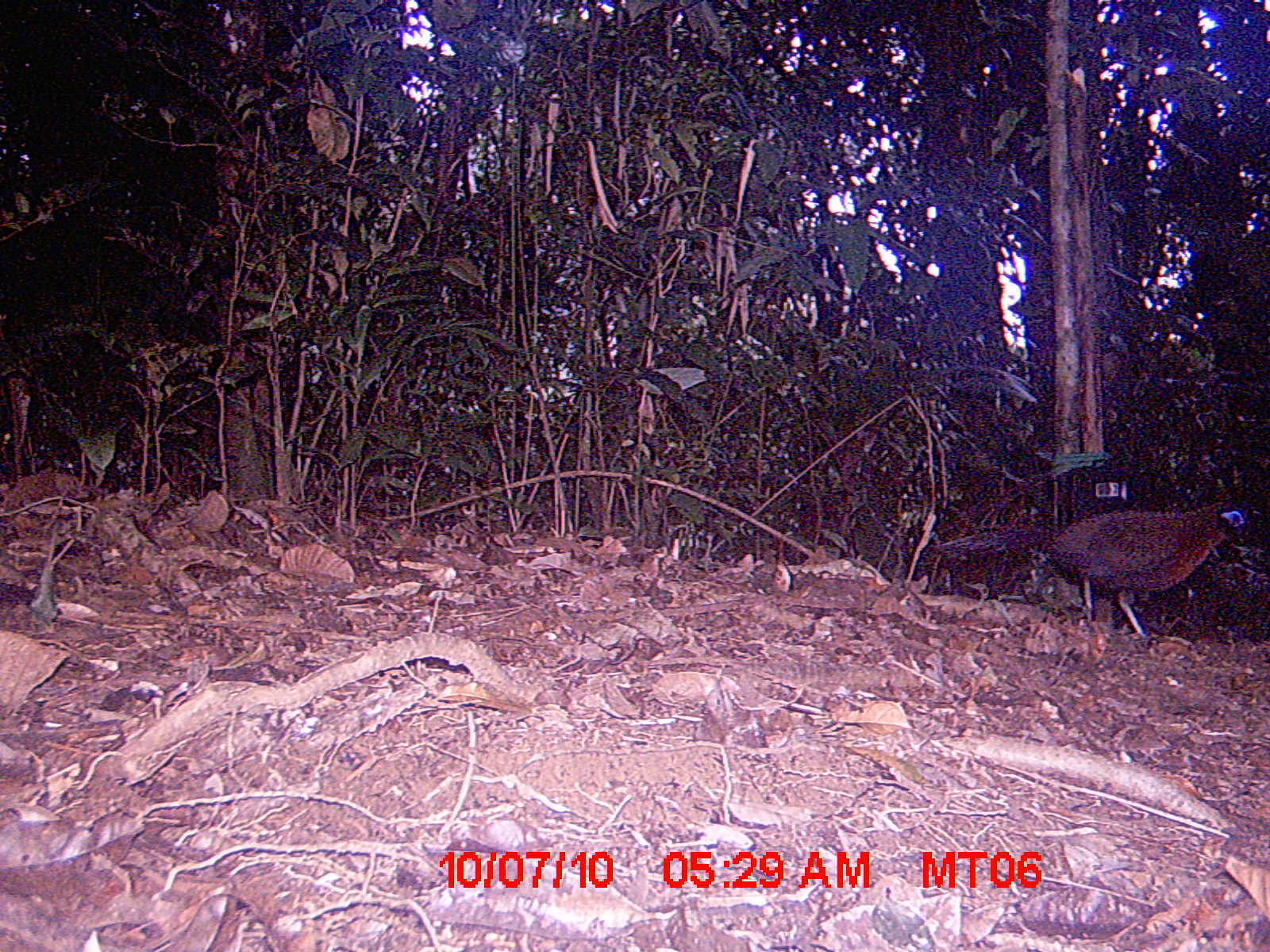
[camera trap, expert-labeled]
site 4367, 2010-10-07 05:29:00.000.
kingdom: Animalia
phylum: Chordata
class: Mammalia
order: Rodentia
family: Muridae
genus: Rattus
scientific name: Rattus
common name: rodent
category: unknown rat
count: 1